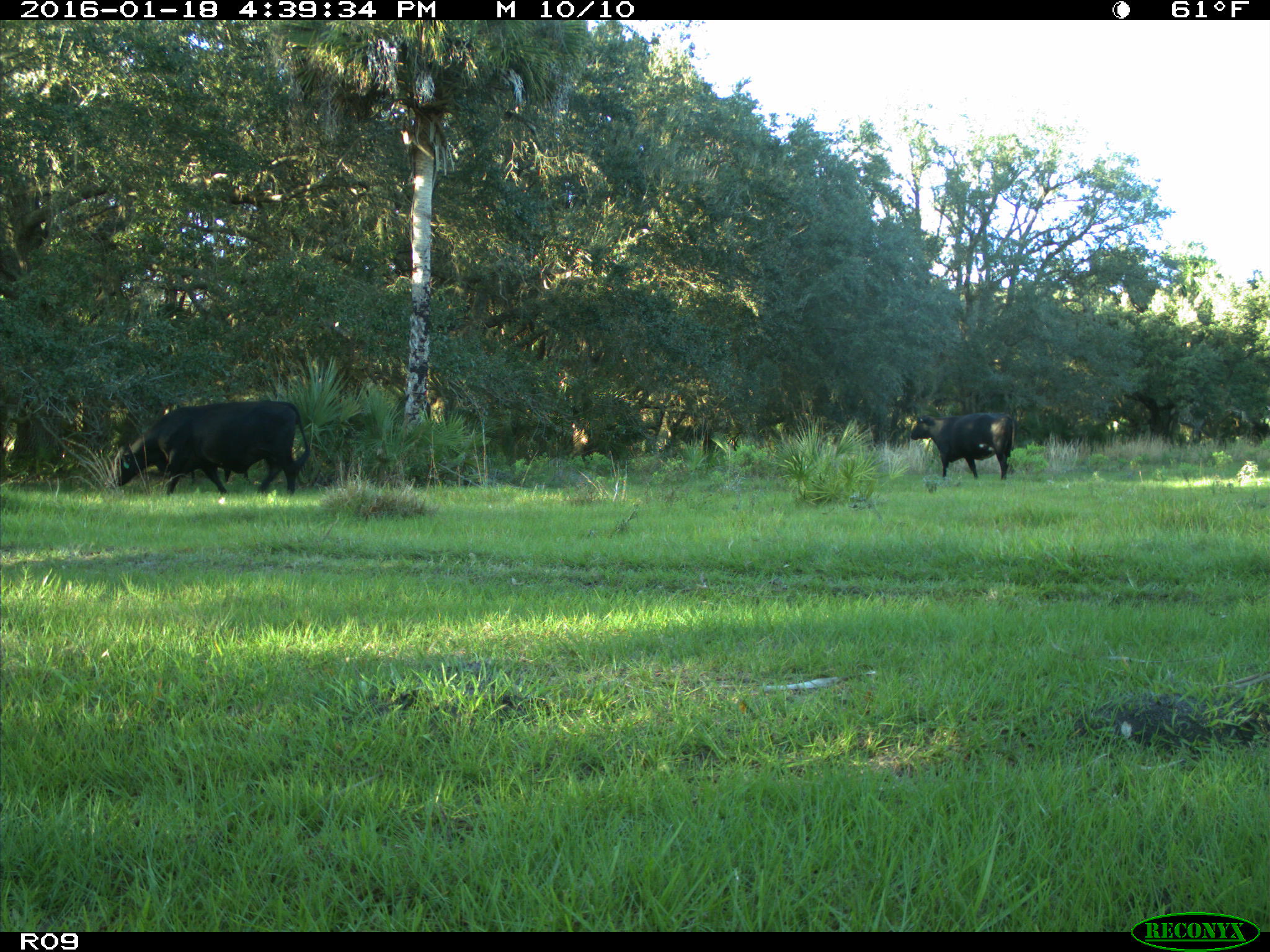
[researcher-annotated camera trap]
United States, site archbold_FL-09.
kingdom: Animalia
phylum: Chordata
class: Mammalia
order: Artiodactyla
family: Bovidae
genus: Bos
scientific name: Bos taurus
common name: domestic cow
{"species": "Bos taurus (domestic cow)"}